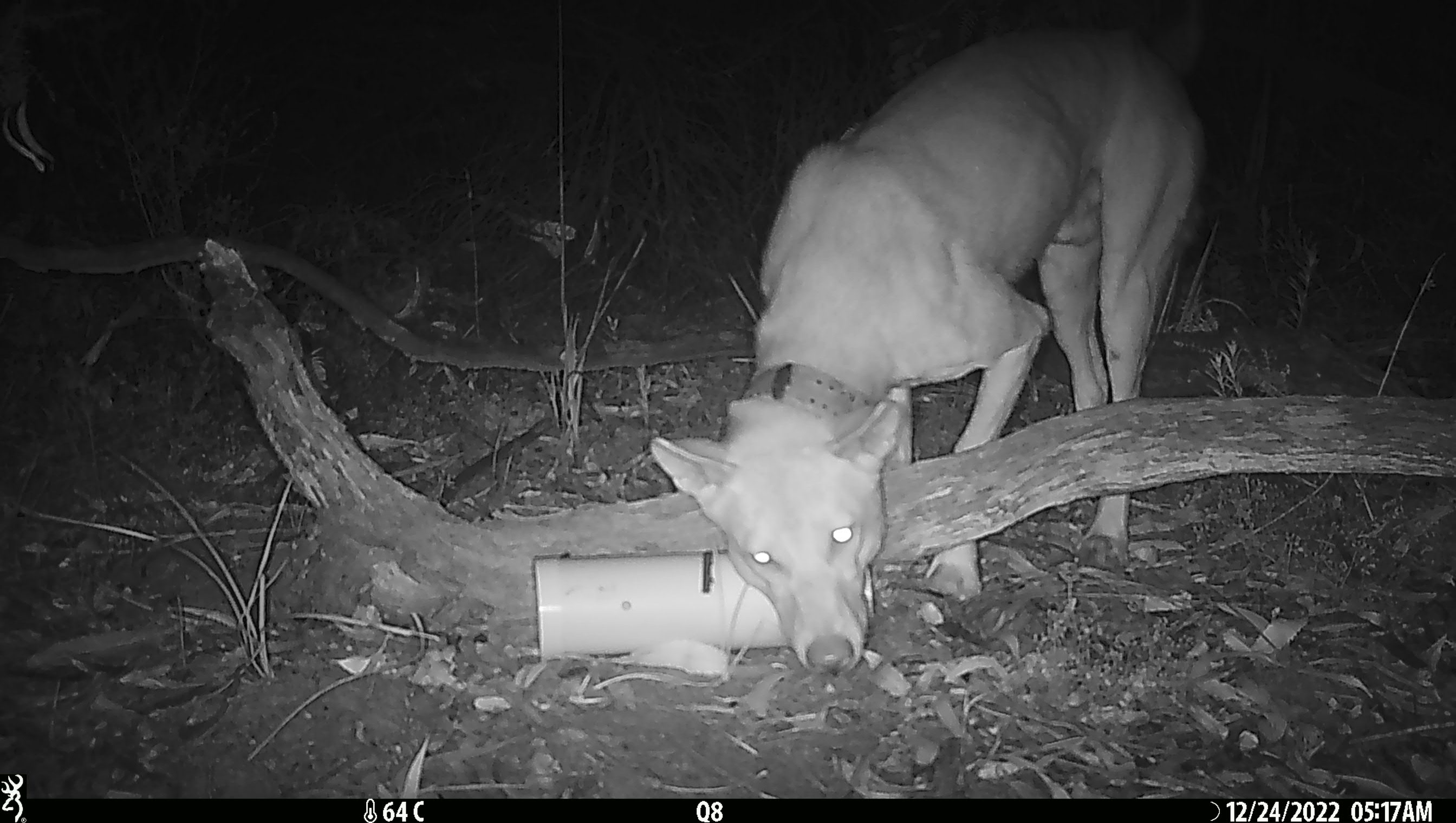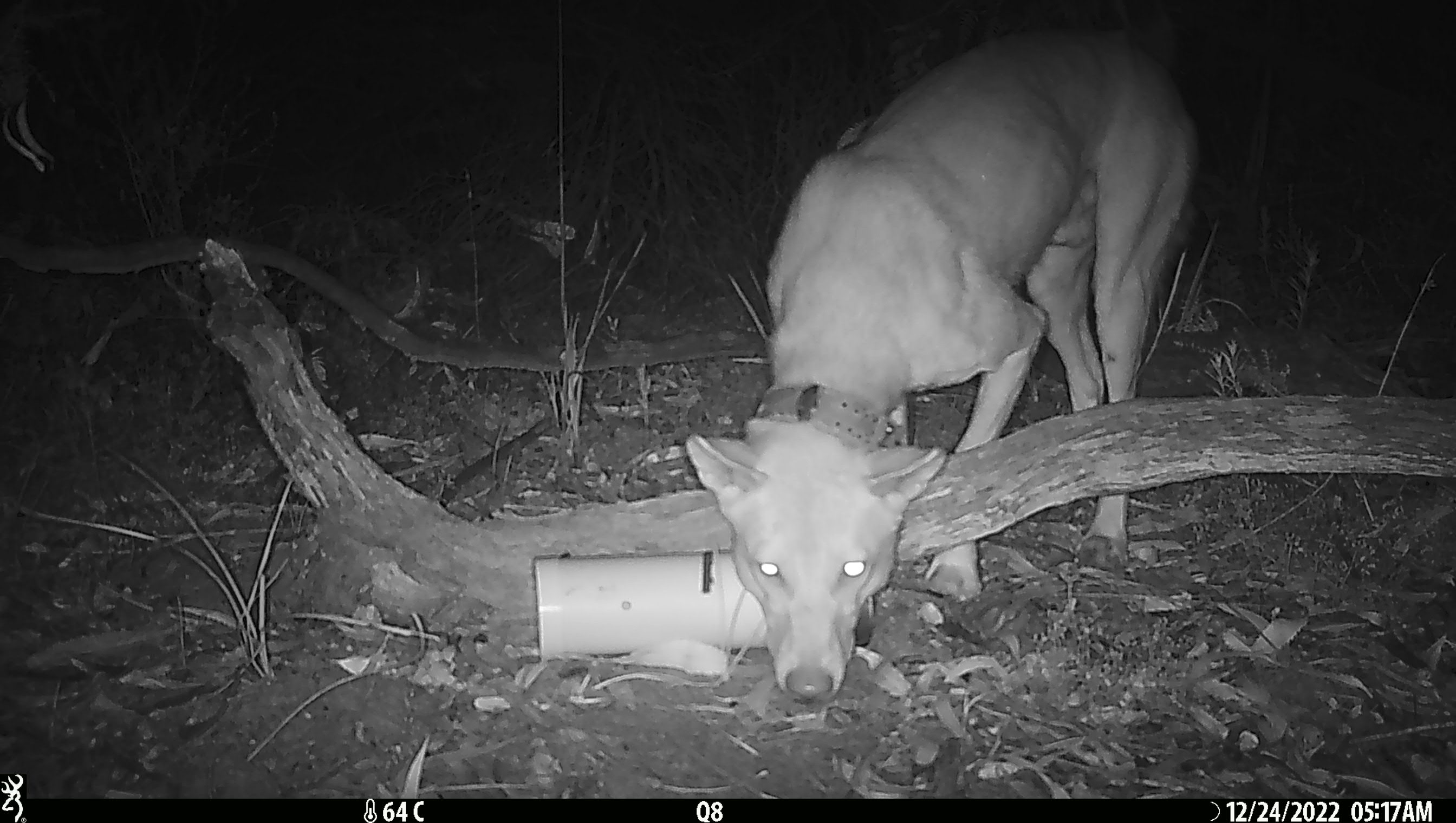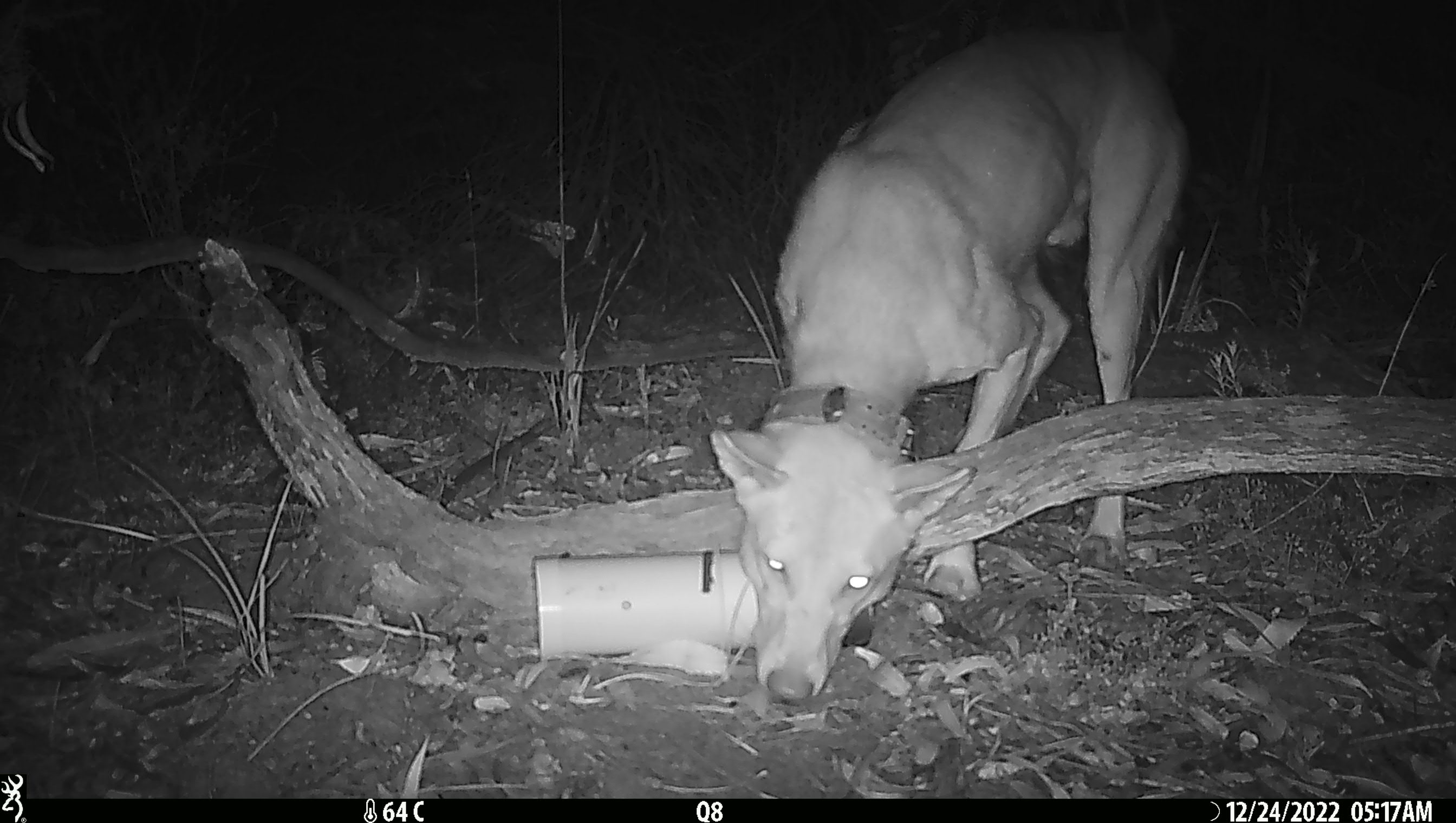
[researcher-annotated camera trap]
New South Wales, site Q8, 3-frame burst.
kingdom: Animalia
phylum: Chordata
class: Mammalia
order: Carnivora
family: Canidae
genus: Canis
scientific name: Canis familiaris dingo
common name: dingo